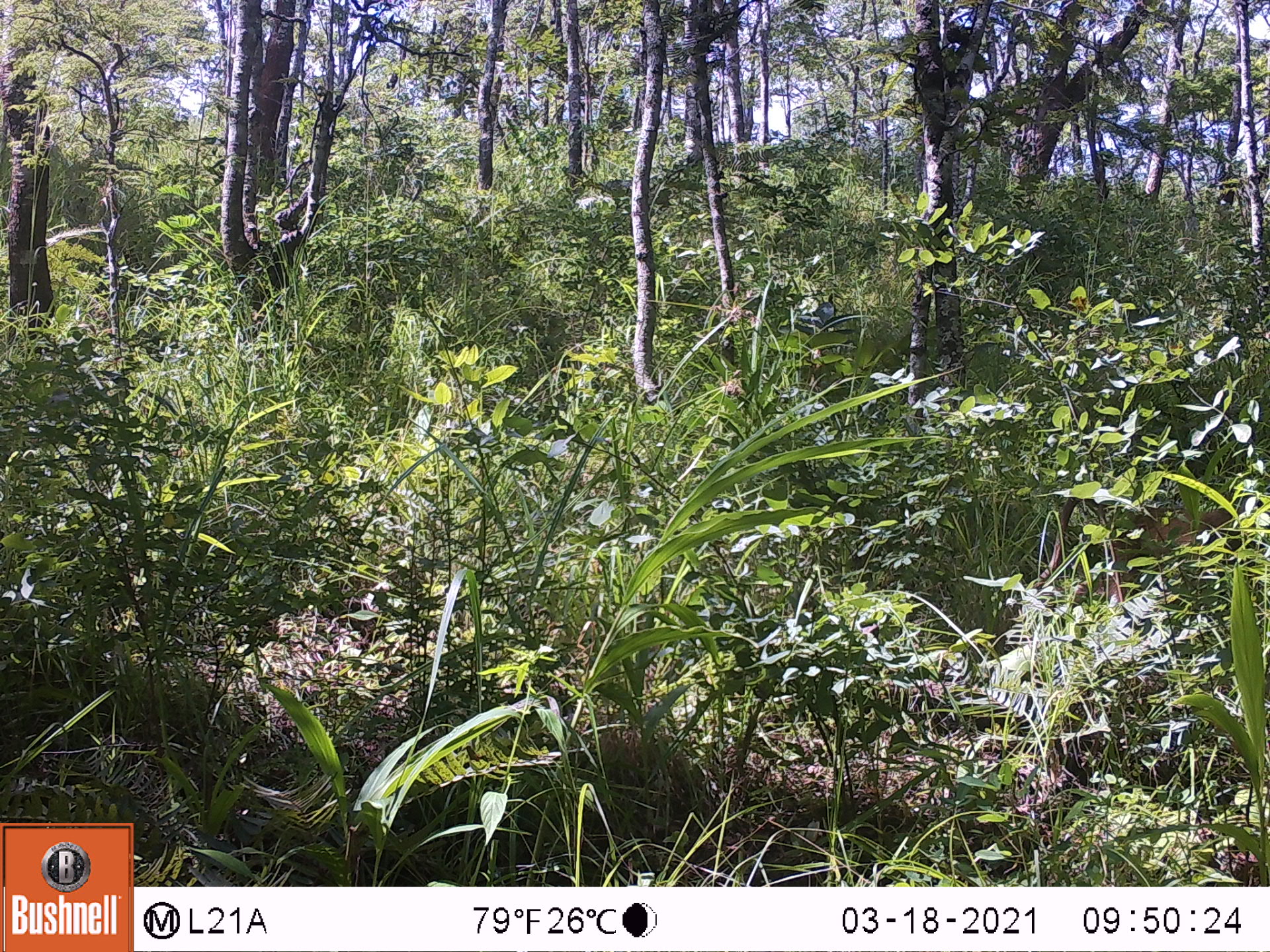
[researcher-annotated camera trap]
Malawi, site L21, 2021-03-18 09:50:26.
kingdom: Animalia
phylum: Chordata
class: Mammalia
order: Primates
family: Cercopithecidae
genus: Papio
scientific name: Papio cynocephalus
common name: yellow baboon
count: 1